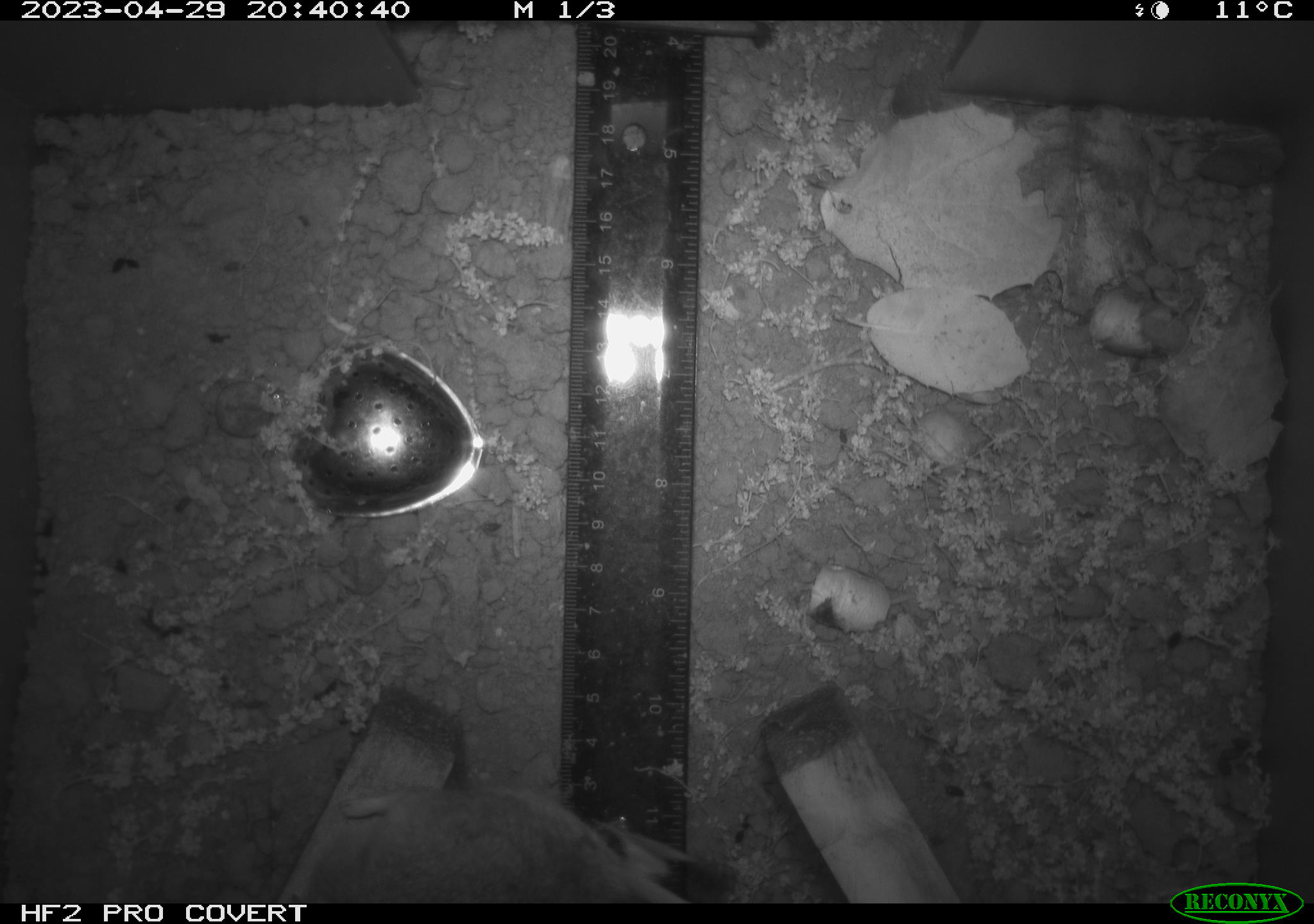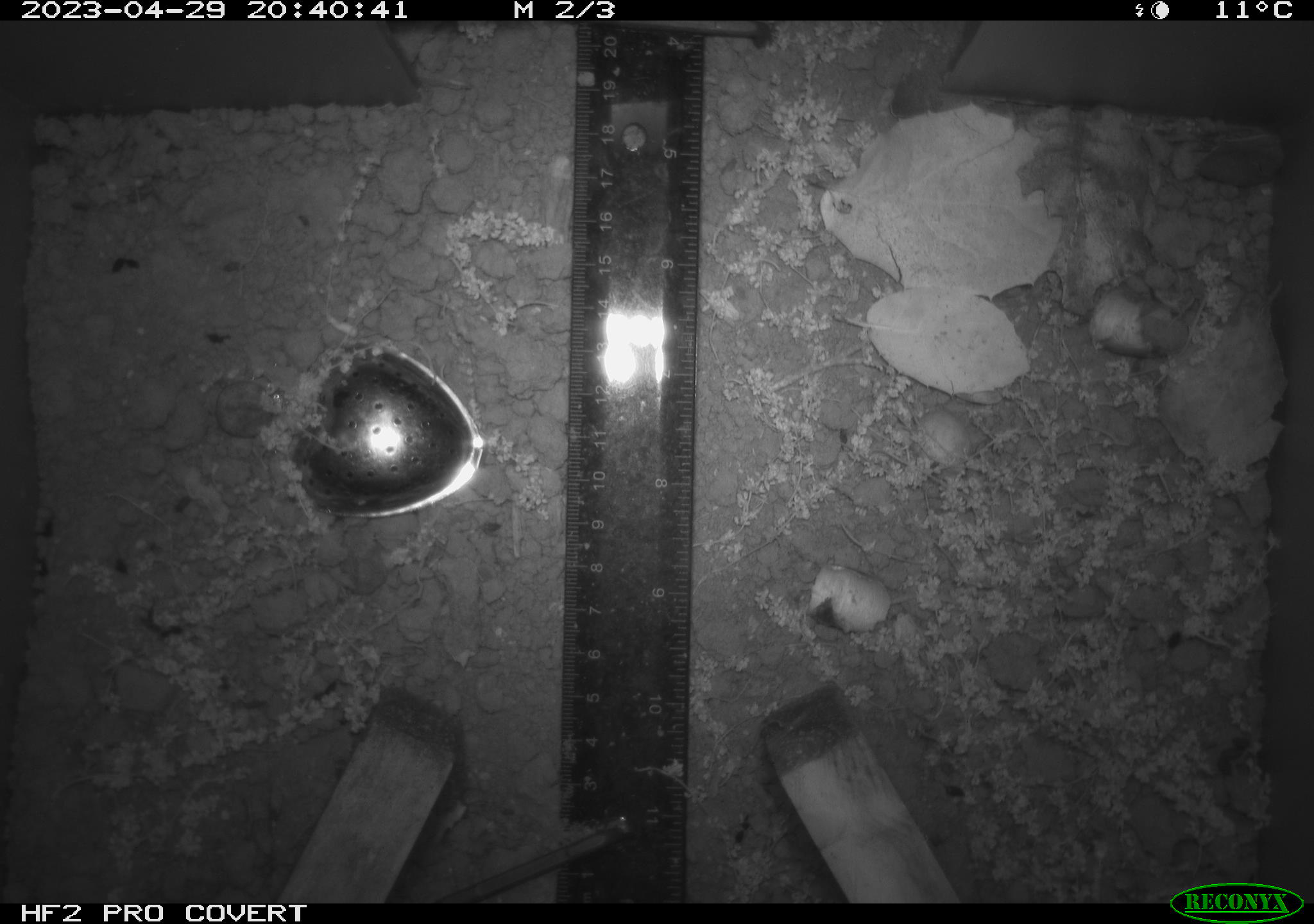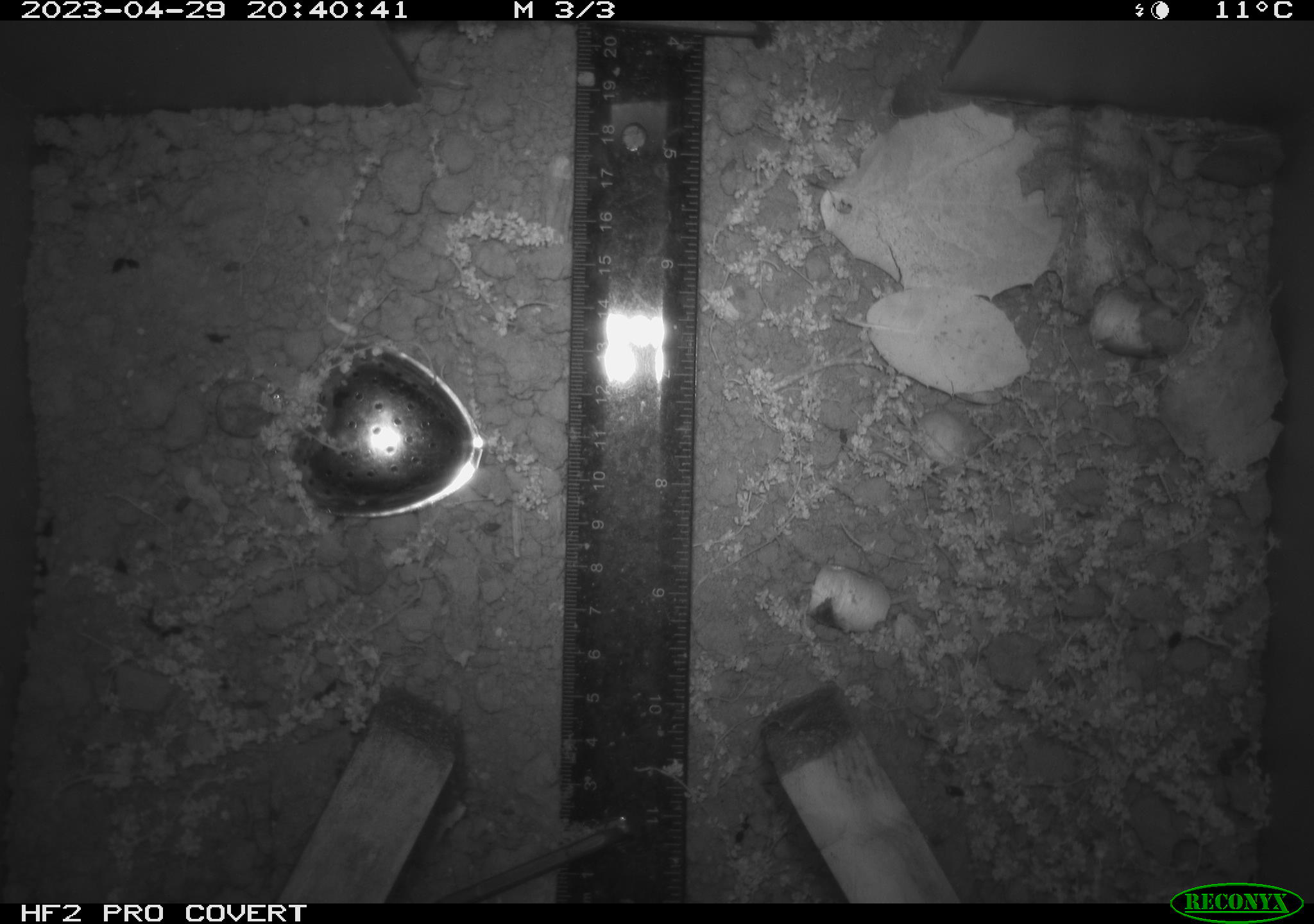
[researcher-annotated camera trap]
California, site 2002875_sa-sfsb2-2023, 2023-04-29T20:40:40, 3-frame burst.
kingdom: Animalia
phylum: Chordata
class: Mammalia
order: Rodentia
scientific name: Rodentia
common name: mouse species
Mouse species (Rodentia).